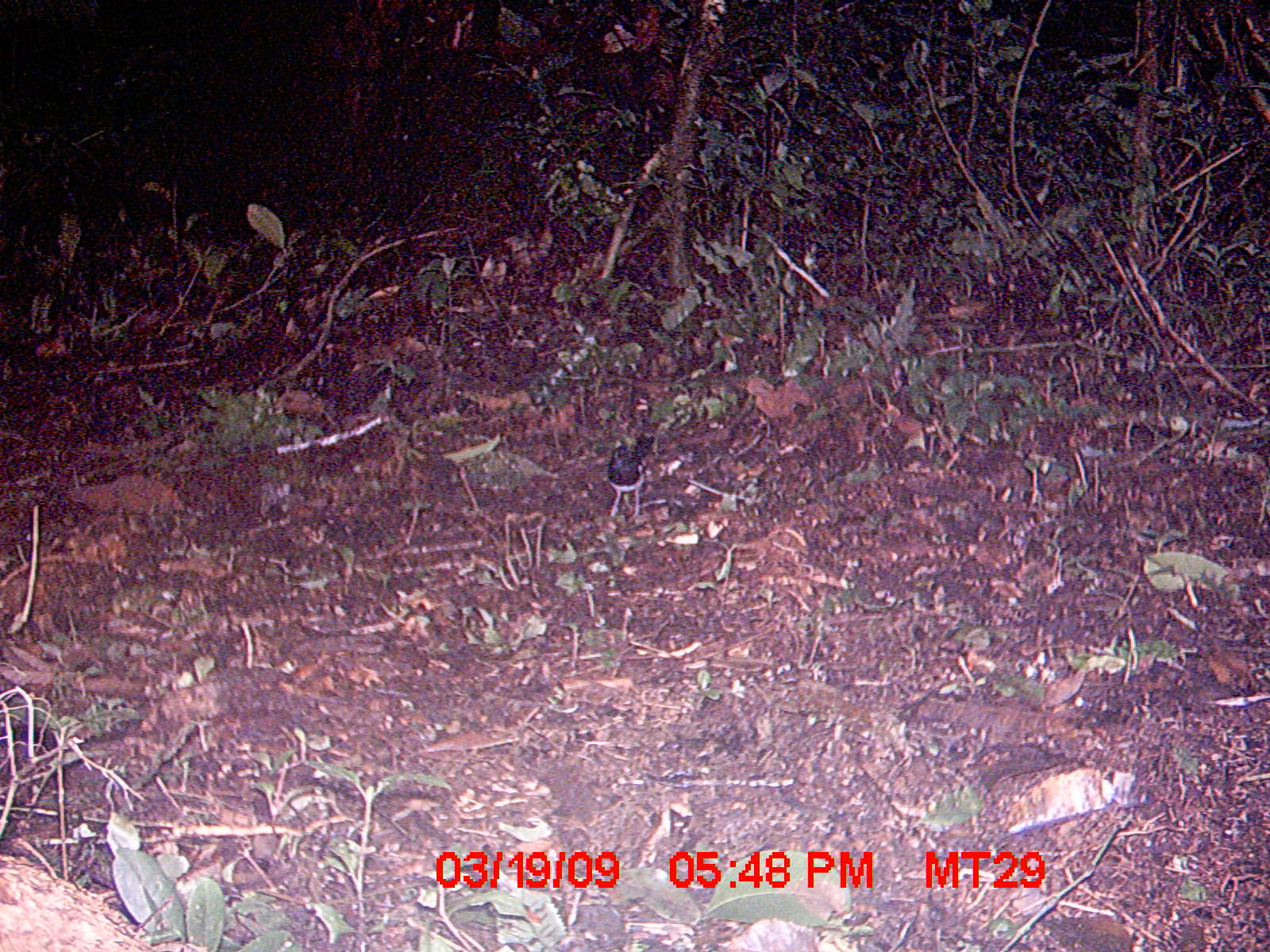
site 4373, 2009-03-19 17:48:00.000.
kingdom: Animalia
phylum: Chordata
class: Aves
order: Passeriformes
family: Muscicapidae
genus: Copsychus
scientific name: Copsychus albospecularis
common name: madagascar magpie-robin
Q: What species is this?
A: Copsychus albospecularis (madagascar magpie-robin).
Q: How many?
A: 1.